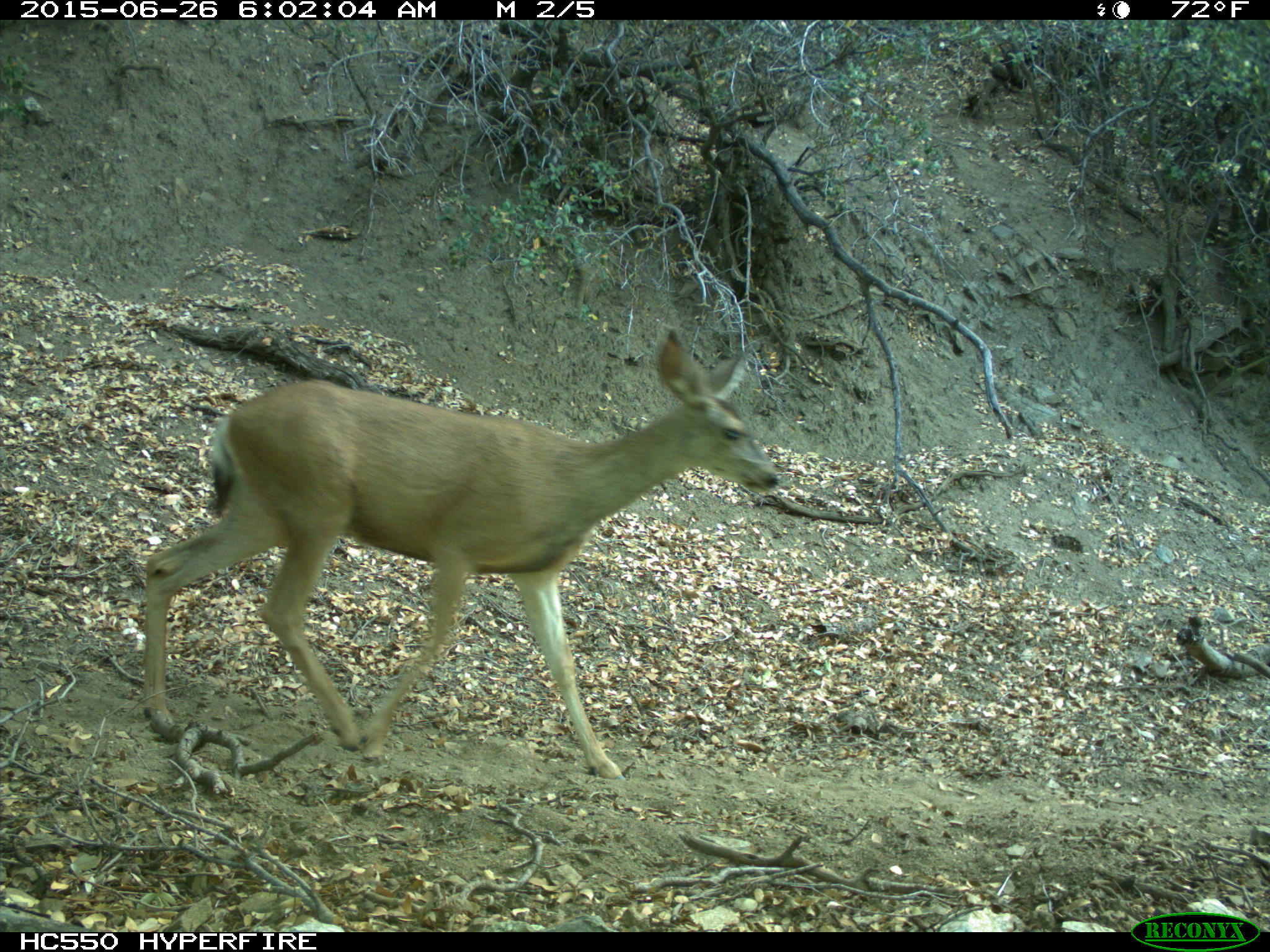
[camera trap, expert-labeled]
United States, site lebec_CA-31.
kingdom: Animalia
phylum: Chordata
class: Mammalia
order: Artiodactyla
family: Cervidae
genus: Odocoileus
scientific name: Odocoileus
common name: deer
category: unidentified deer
Unidentified deer (deer) (Odocoileus).